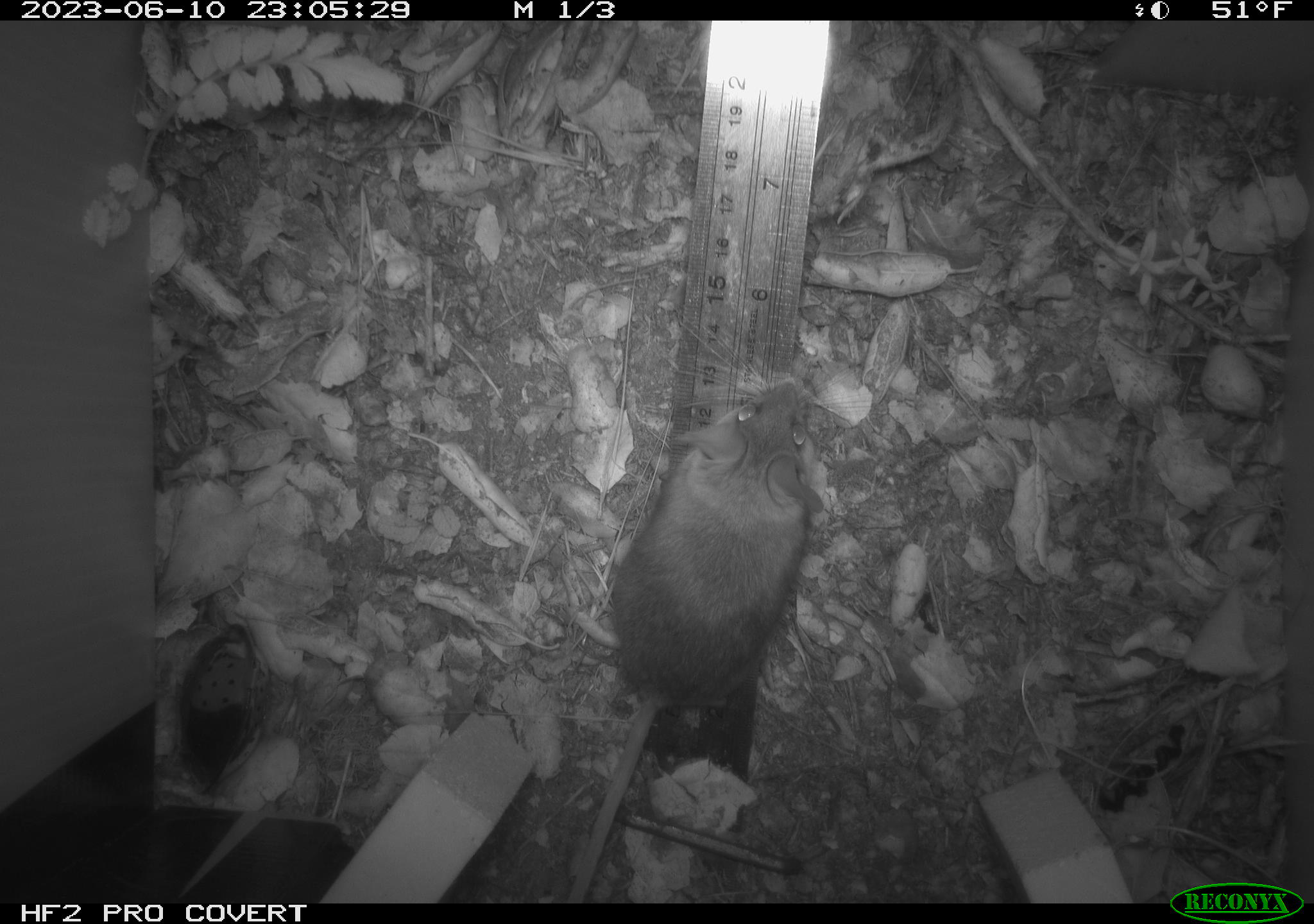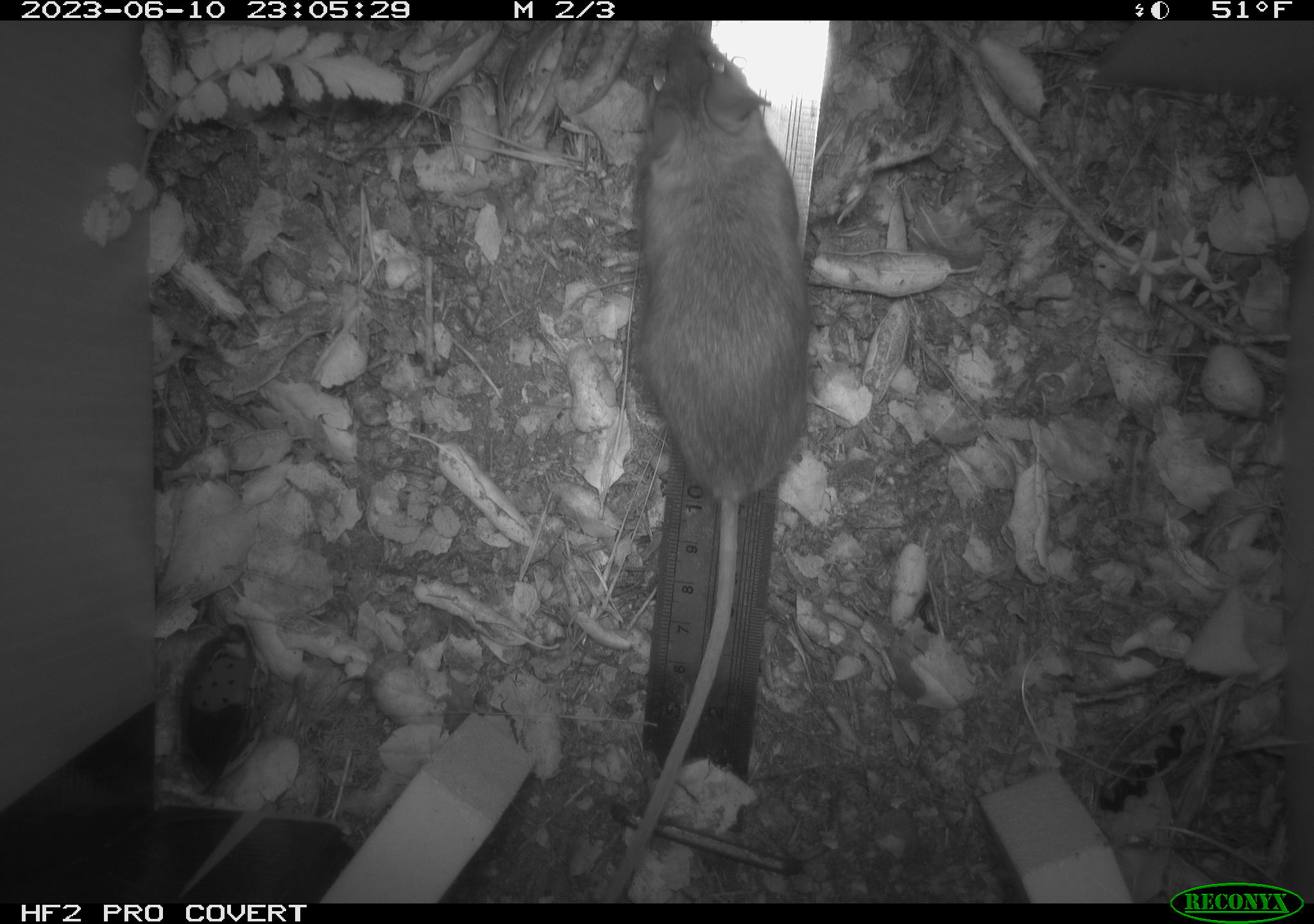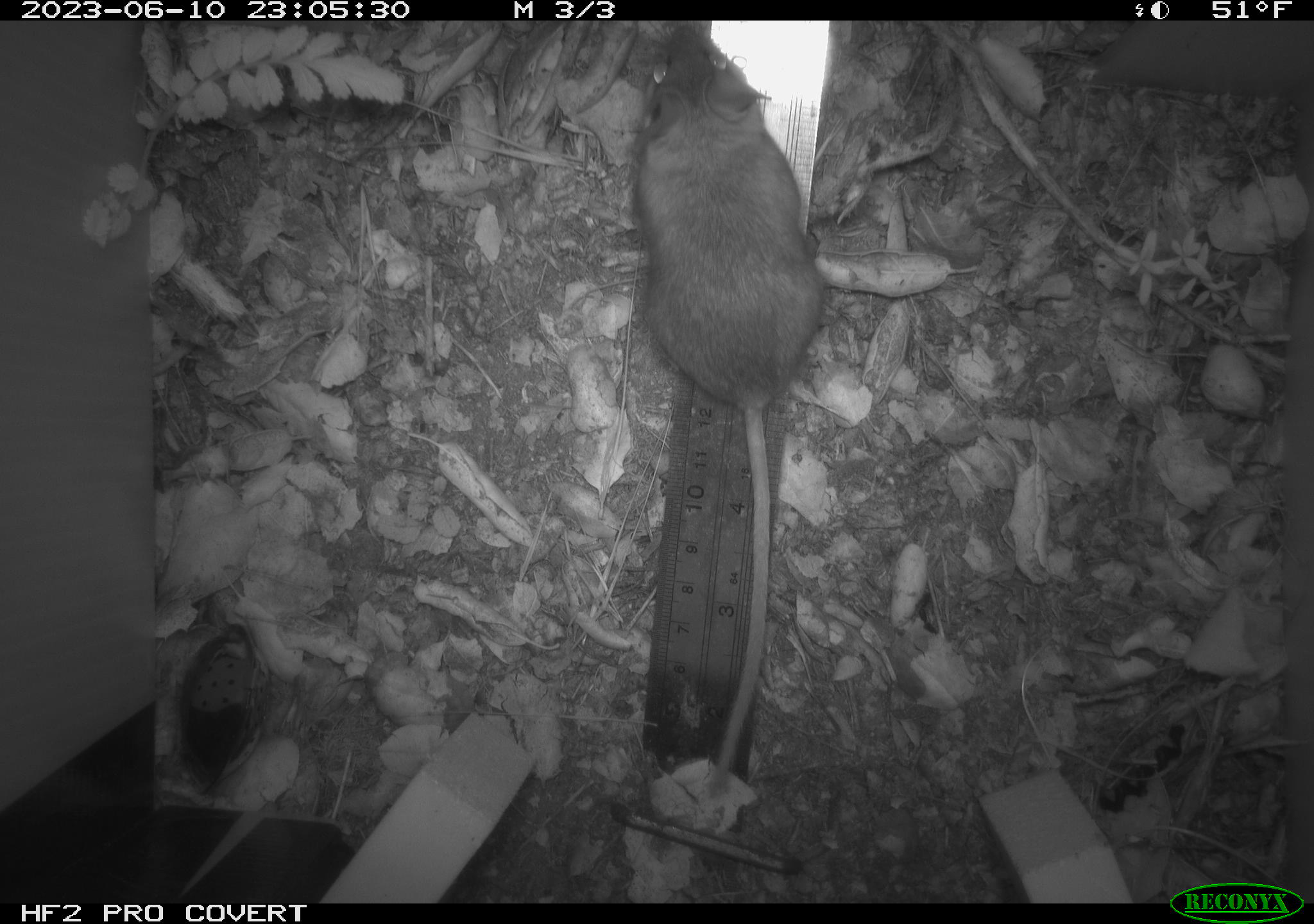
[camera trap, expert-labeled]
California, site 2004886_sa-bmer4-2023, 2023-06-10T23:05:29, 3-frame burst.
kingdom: Animalia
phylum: Chordata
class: Mammalia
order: Rodentia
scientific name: Rodentia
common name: mouse species